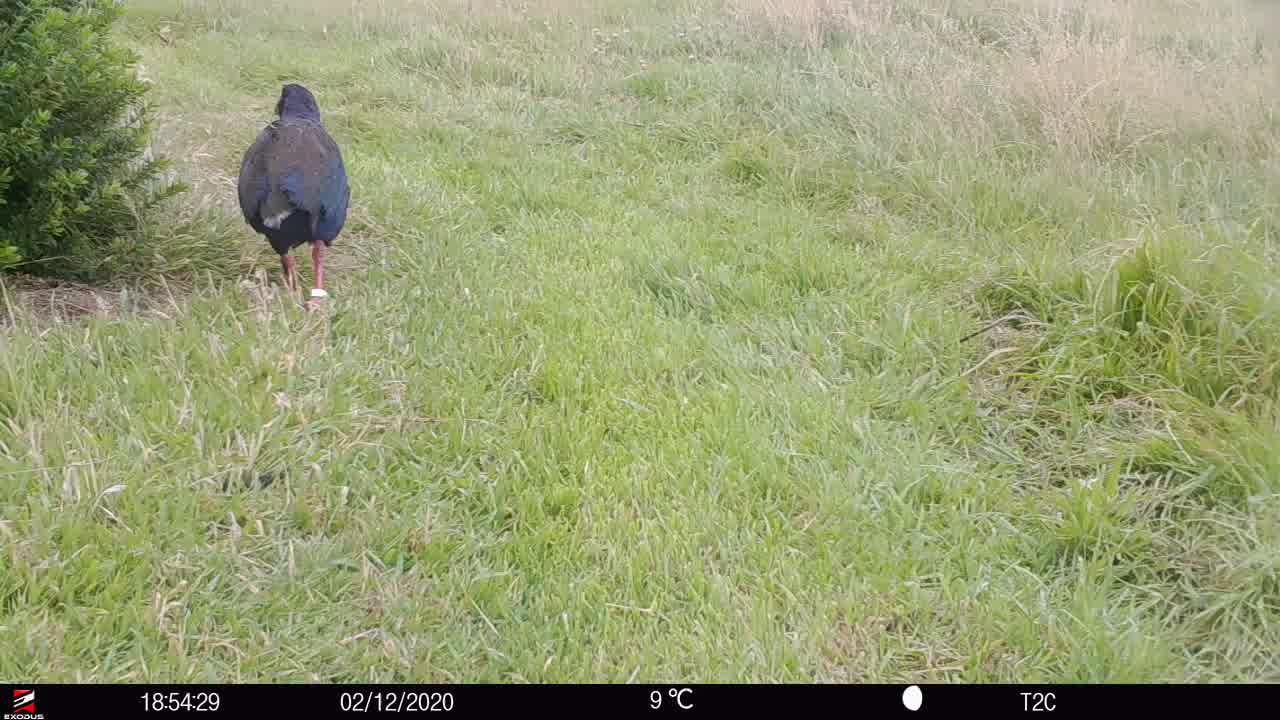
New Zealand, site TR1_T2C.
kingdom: Animalia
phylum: Chordata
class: Aves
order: Gruiformes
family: Rallidae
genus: Porphyrio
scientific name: Porphyrio mantelli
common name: takahe